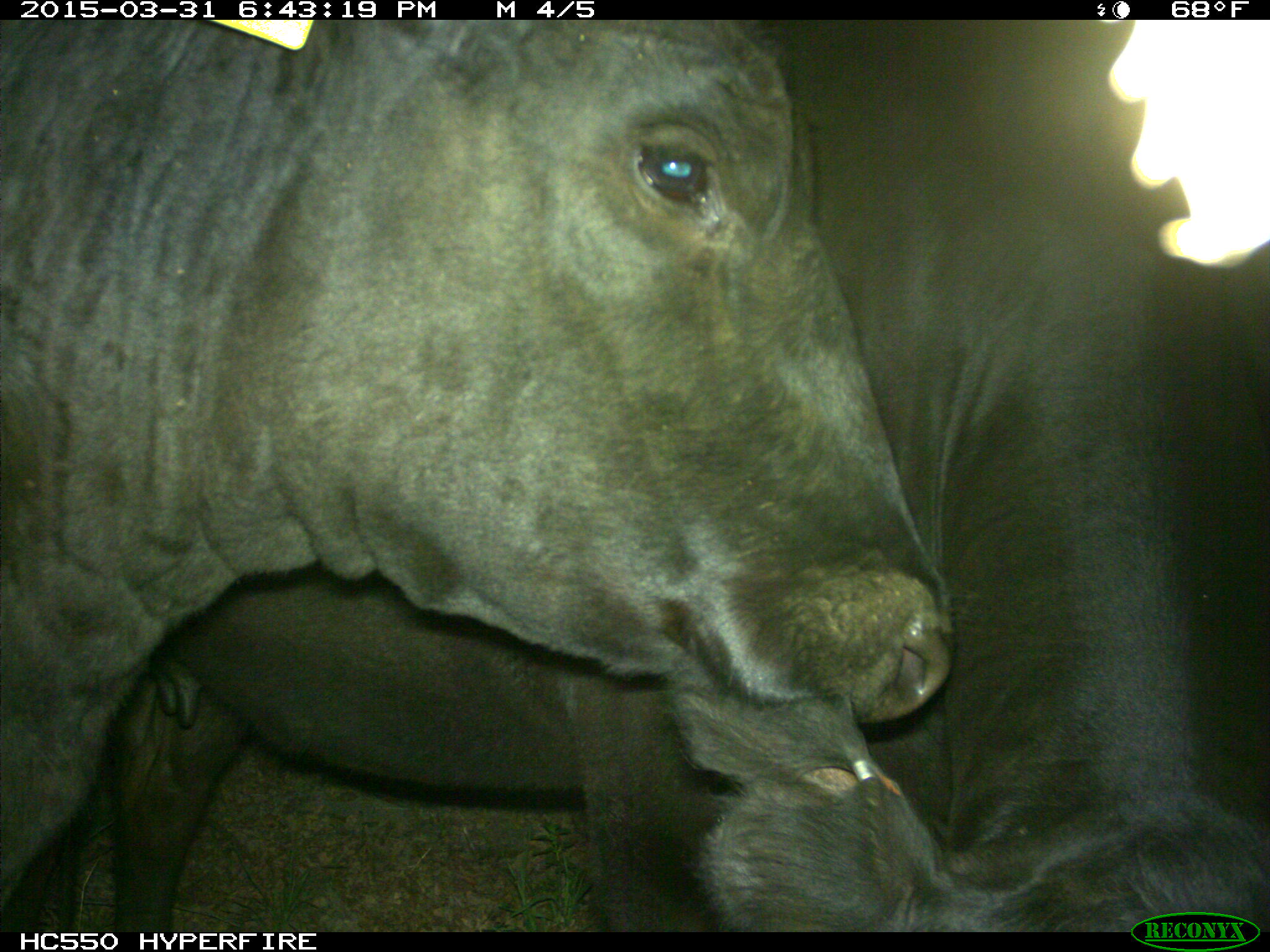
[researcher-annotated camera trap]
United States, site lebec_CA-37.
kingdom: Animalia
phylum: Chordata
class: Mammalia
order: Artiodactyla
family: Bovidae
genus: Bos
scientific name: Bos taurus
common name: domestic cow